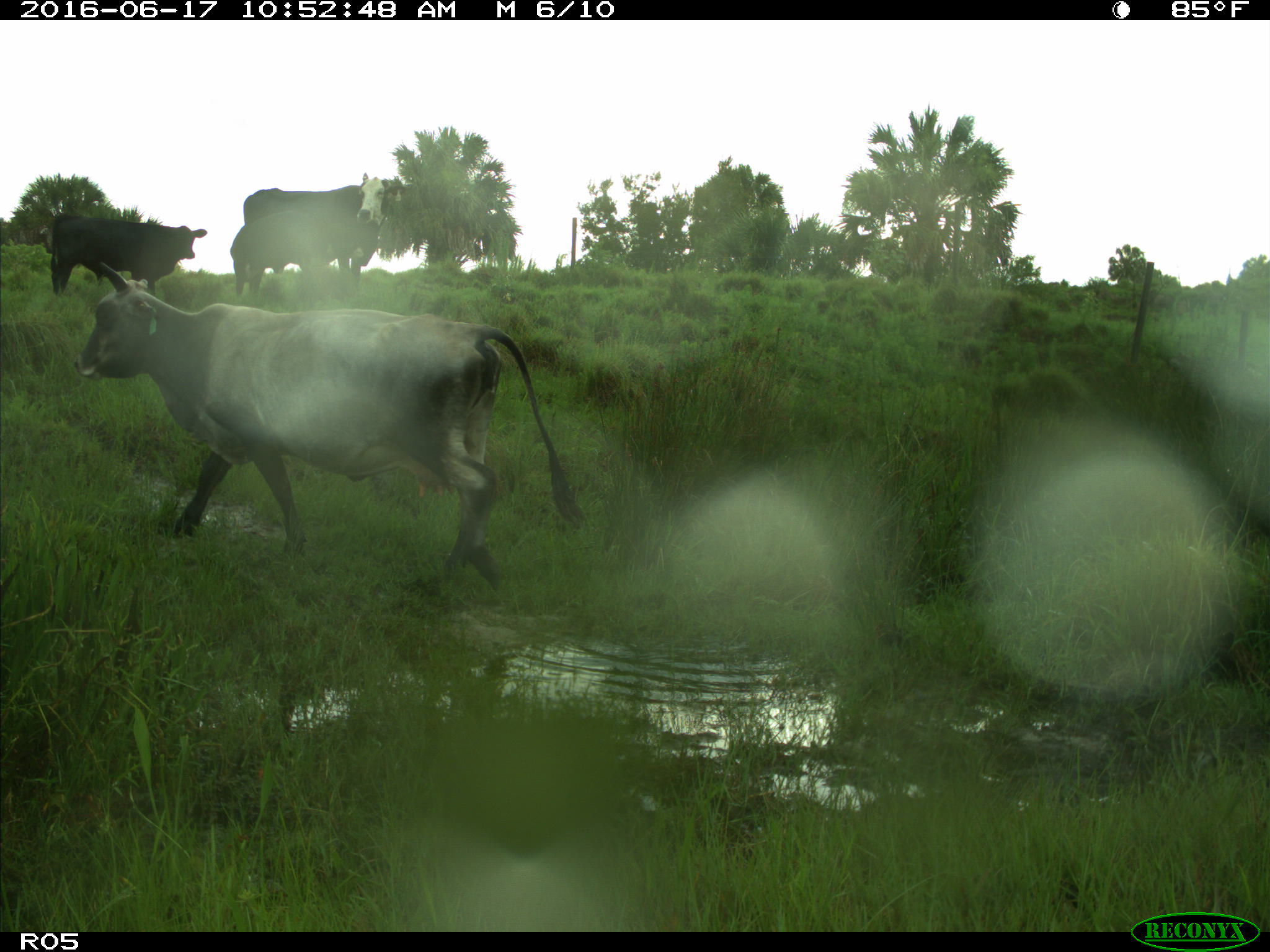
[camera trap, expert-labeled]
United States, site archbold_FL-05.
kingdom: Animalia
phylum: Chordata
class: Mammalia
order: Artiodactyla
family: Bovidae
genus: Bos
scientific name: Bos taurus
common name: domestic cow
Bos taurus (domestic cow).